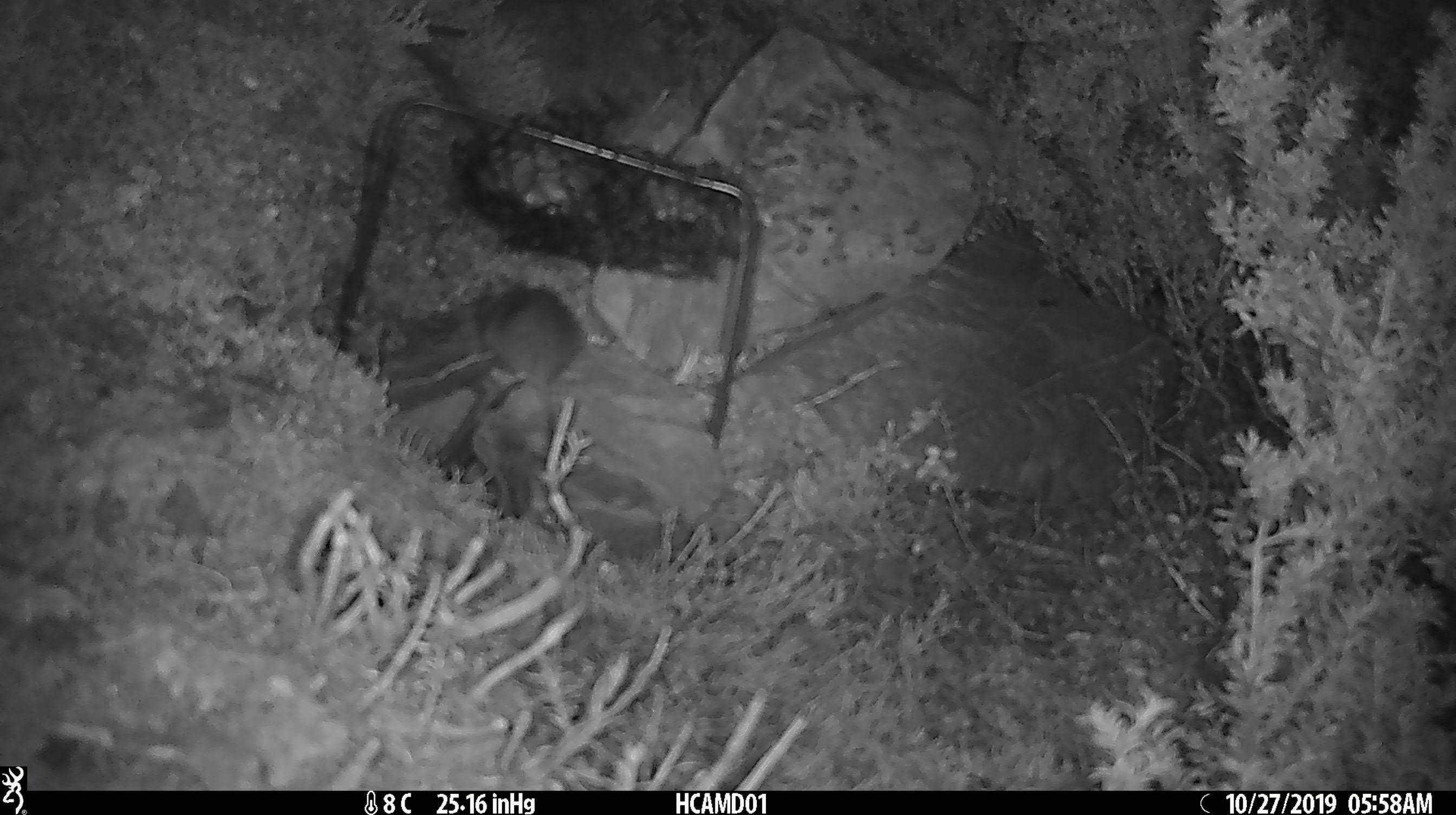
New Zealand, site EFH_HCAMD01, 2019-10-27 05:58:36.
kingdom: Animalia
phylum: Chordata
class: Mammalia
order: Rodentia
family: Muridae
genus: Mus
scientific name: Mus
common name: mouse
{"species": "mouse (Mus)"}